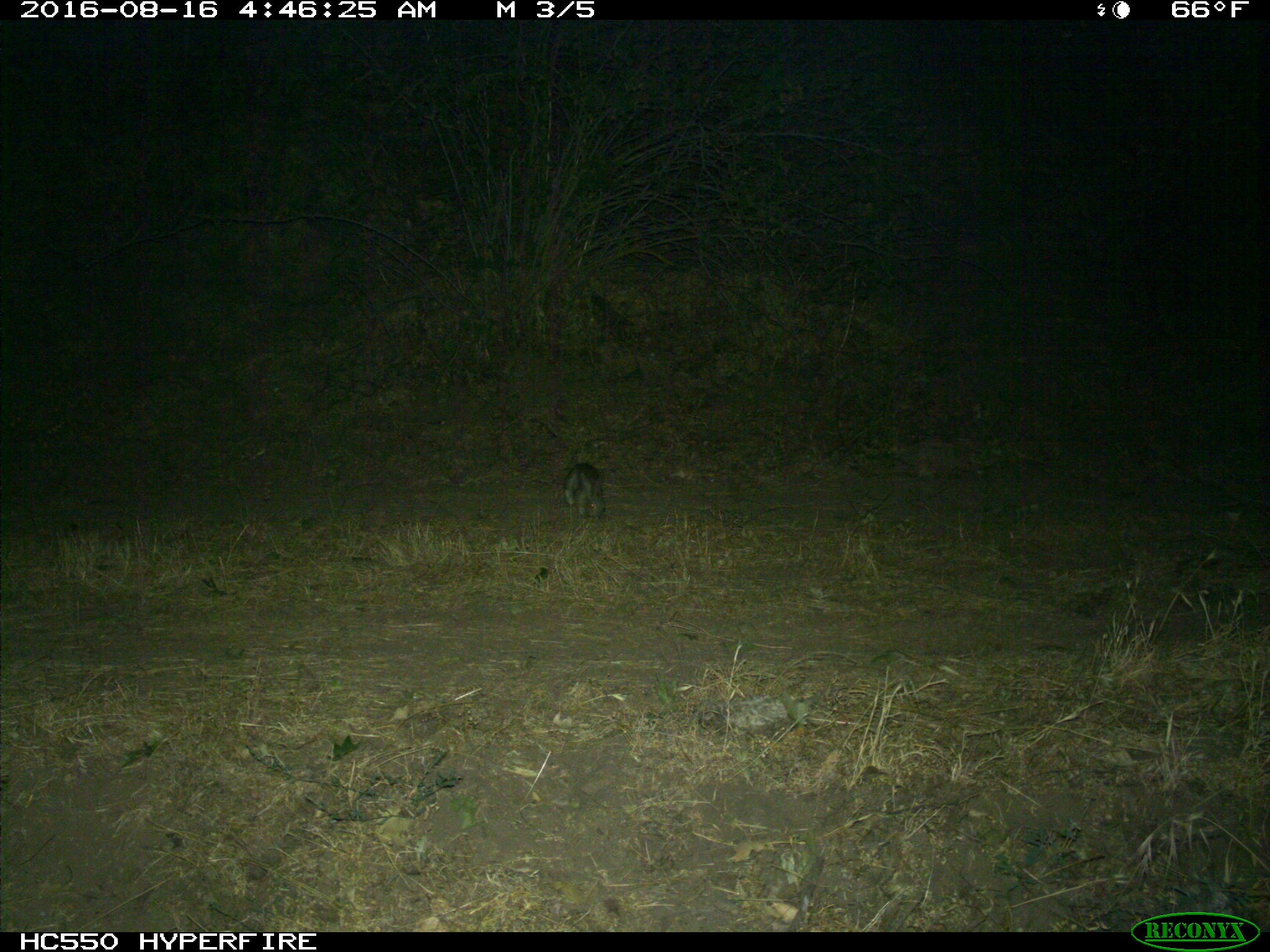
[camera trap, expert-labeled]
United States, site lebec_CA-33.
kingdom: Animalia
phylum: Chordata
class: Mammalia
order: Lagomorpha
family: Leporidae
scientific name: Leporidae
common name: rabbits and hares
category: unidentified rabbit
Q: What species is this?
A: Unidentified rabbit (rabbits and hares) (Leporidae).